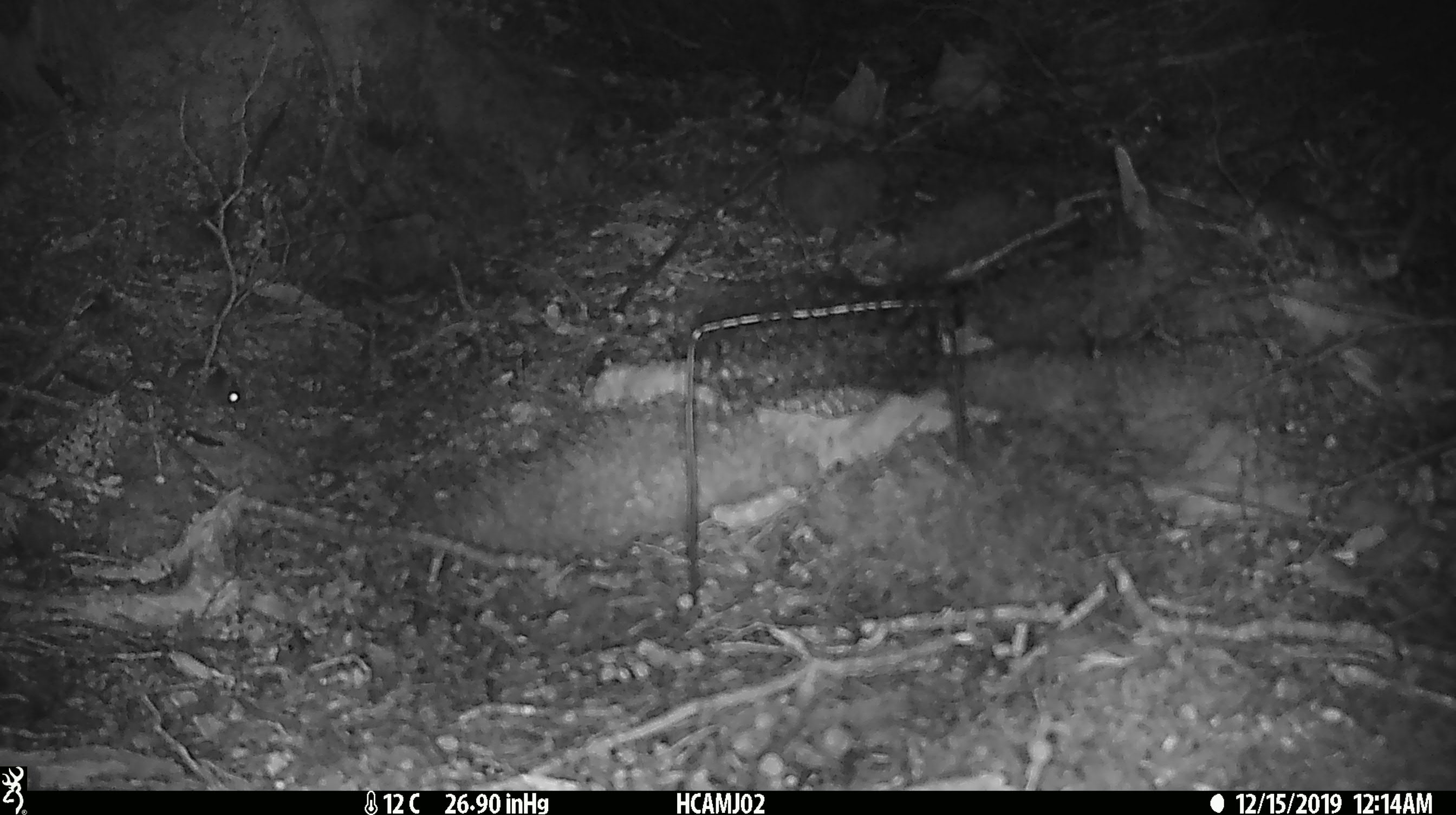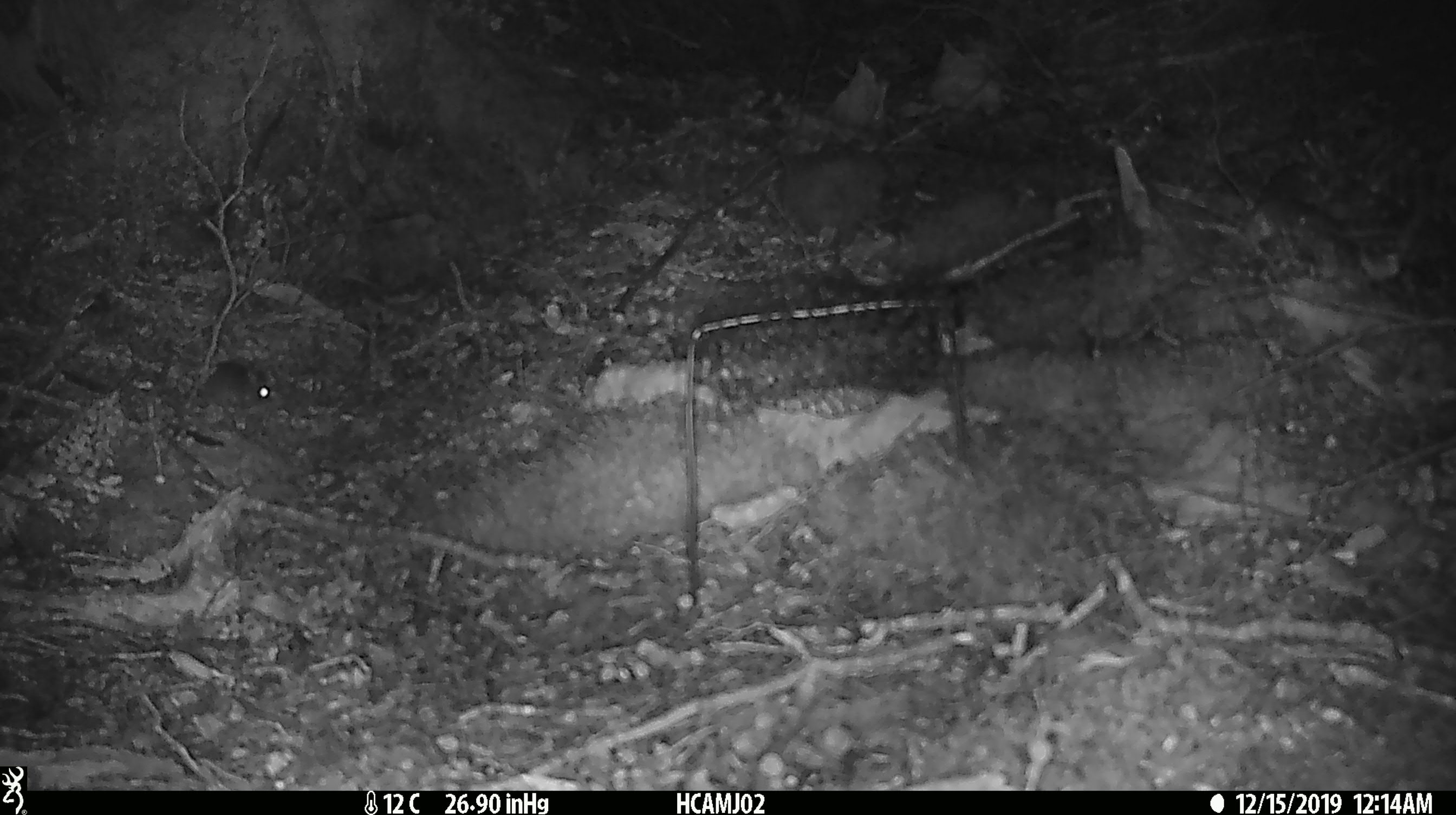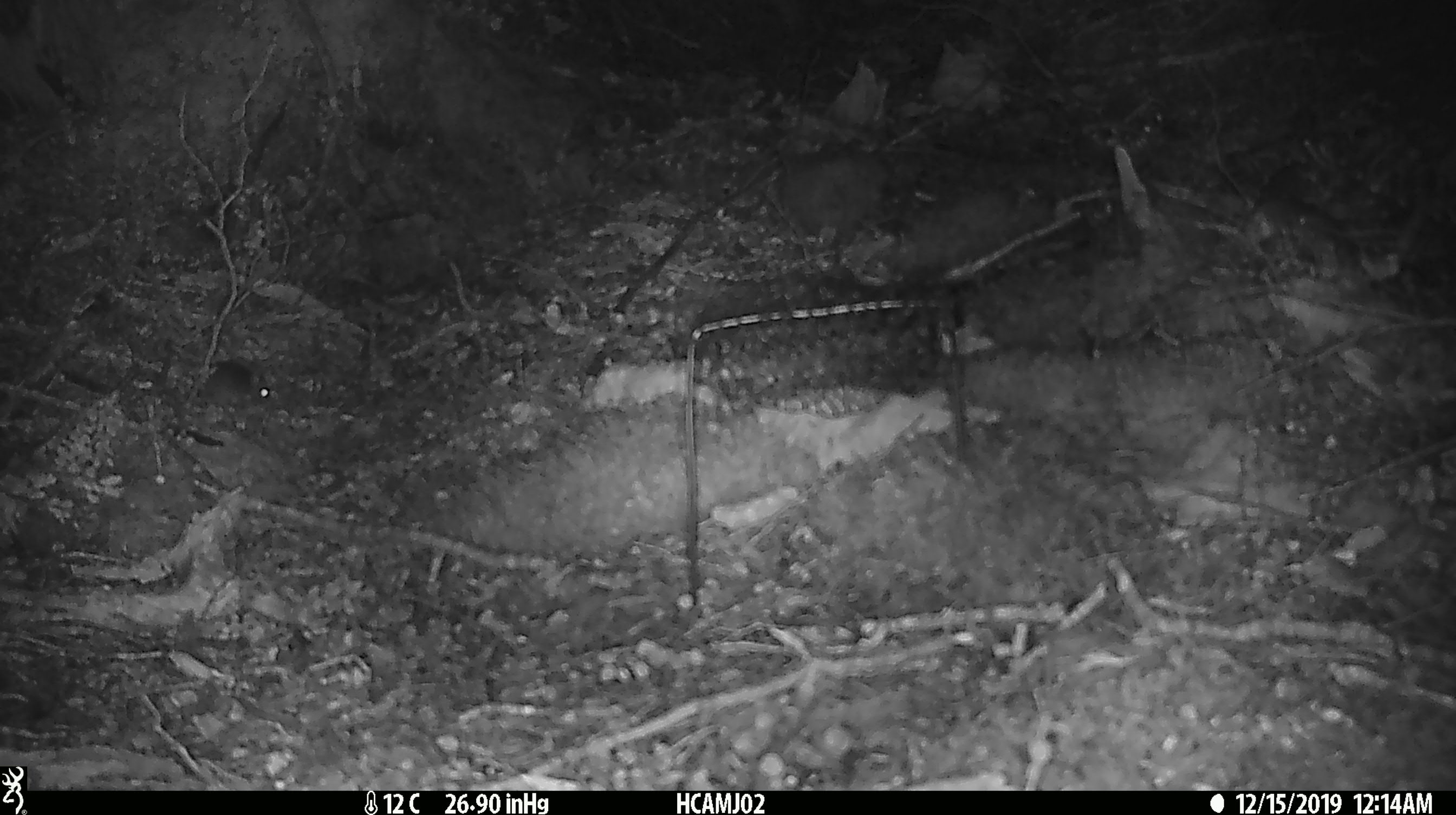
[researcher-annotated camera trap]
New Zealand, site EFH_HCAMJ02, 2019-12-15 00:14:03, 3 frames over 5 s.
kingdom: Animalia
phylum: Chordata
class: Mammalia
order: Rodentia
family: Muridae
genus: Mus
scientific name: Mus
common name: mouse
Mouse (Mus).